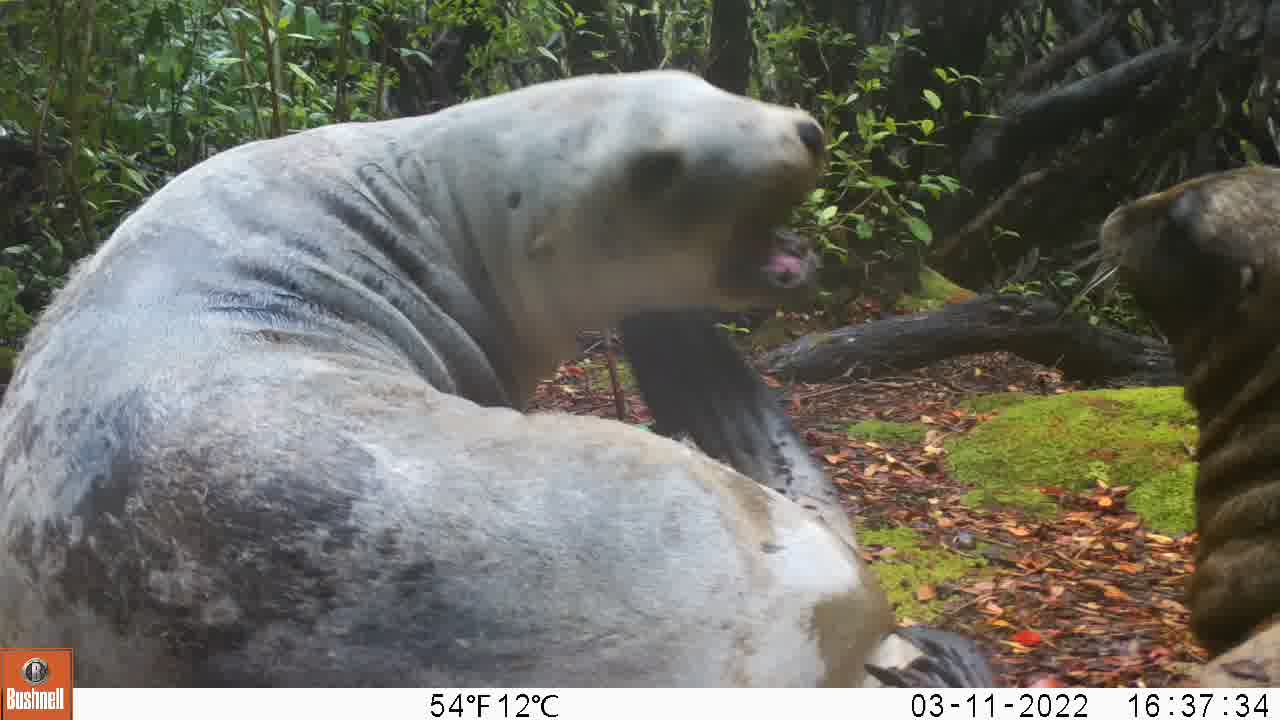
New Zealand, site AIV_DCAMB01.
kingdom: Animalia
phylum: Chordata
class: Mammalia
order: Carnivora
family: Otariidae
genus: Phocarctos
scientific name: Phocarctos hookeri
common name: new zealand sea lion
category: sealion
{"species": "sealion (new zealand sea lion) (Phocarctos hookeri)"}